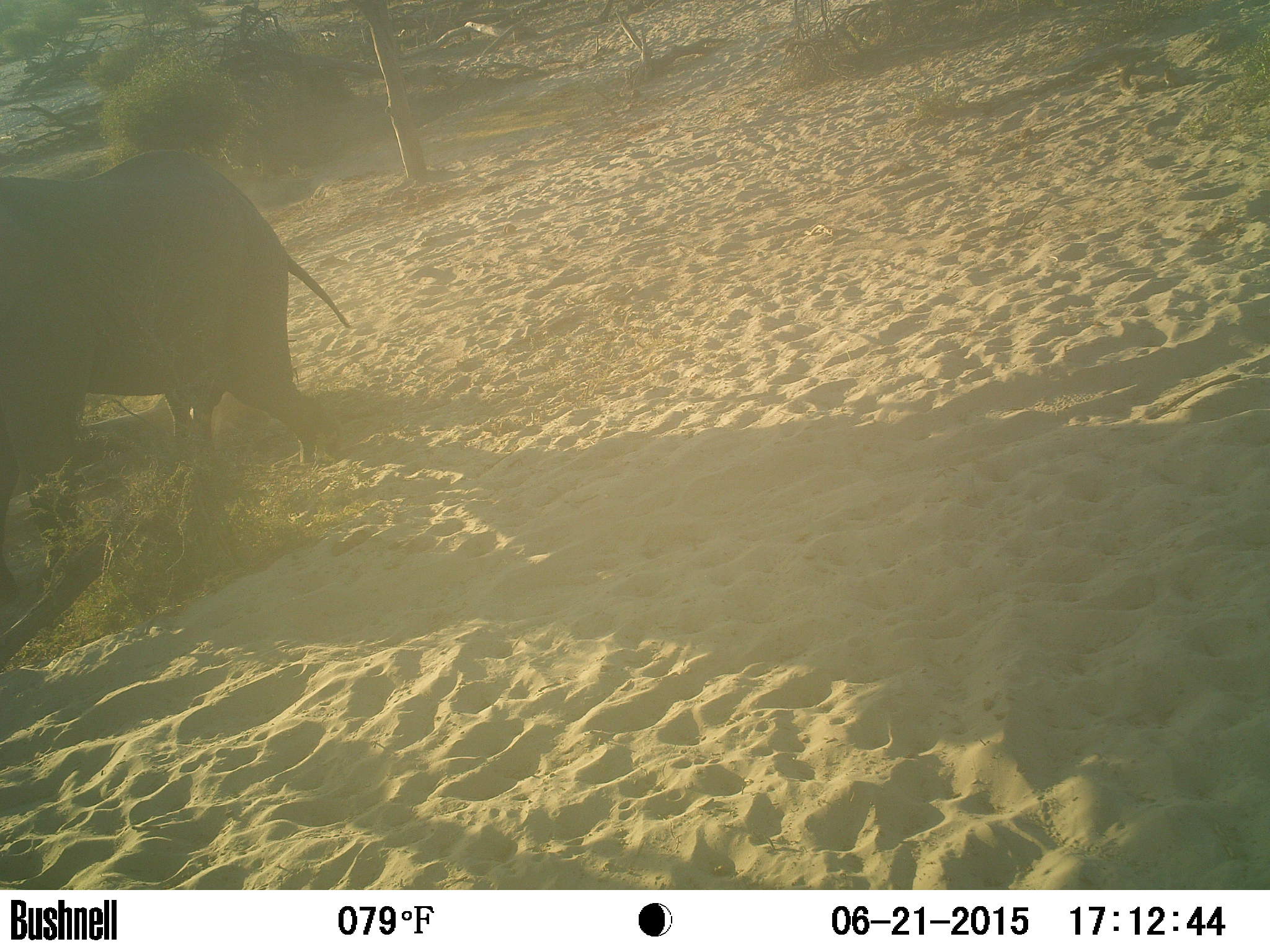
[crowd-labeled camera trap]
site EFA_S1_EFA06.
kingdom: Animalia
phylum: Chordata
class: Mammalia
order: Proboscidea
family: Elephantidae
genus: Loxodonta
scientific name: Loxodonta africana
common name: african bush elephant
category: elephant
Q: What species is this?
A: Elephant (african bush elephant) (Loxodonta africana).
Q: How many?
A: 1.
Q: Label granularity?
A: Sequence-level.